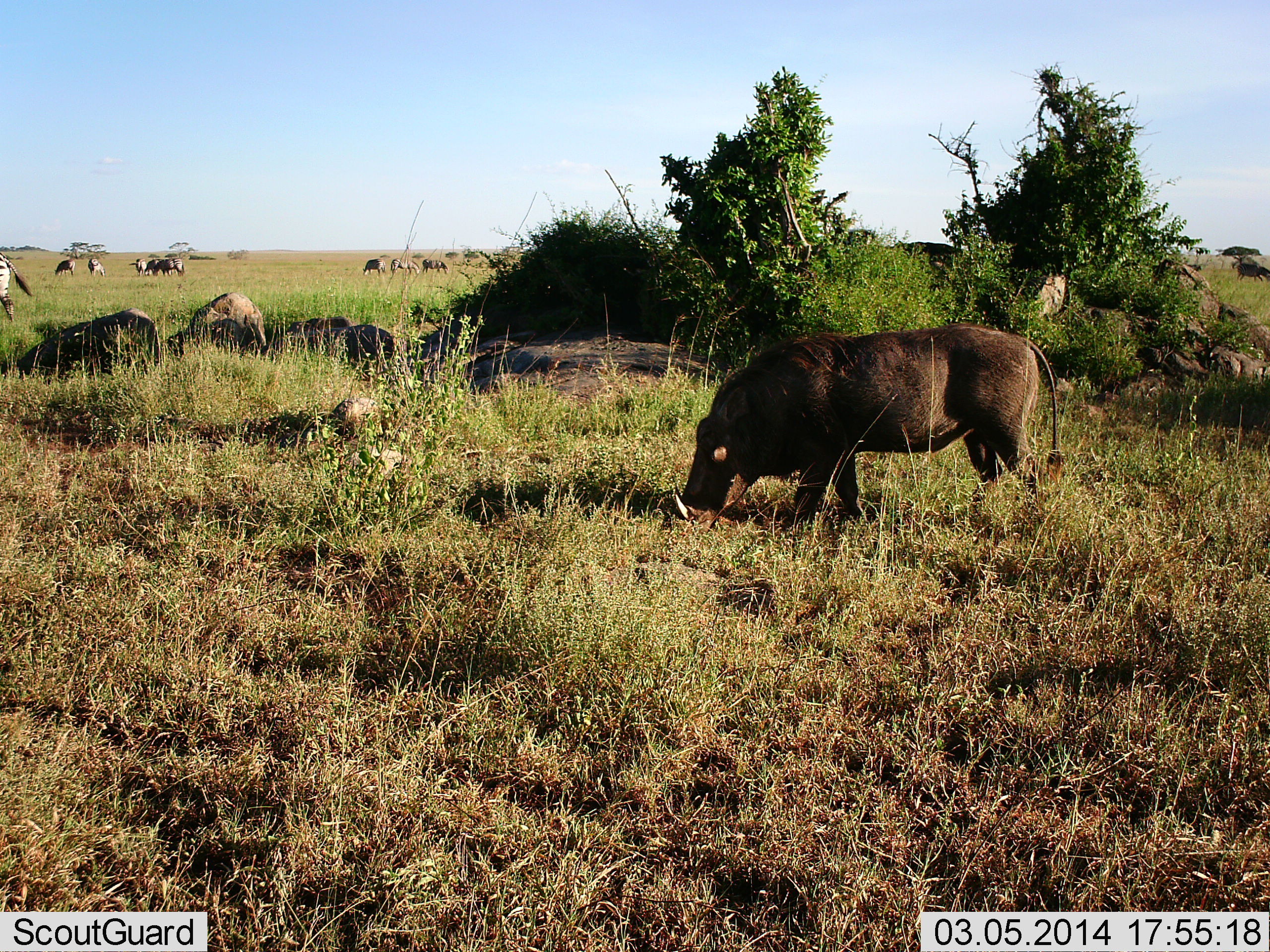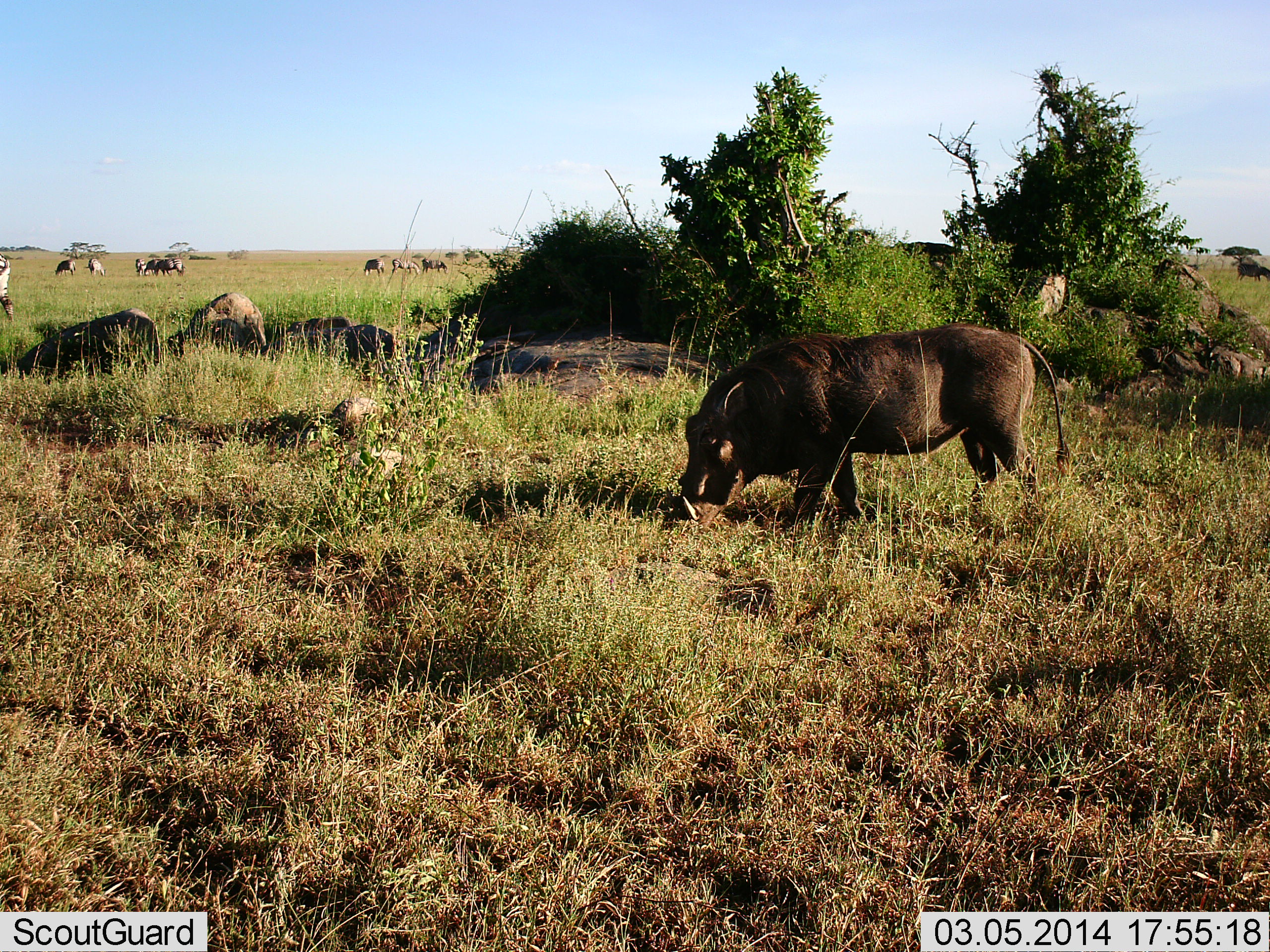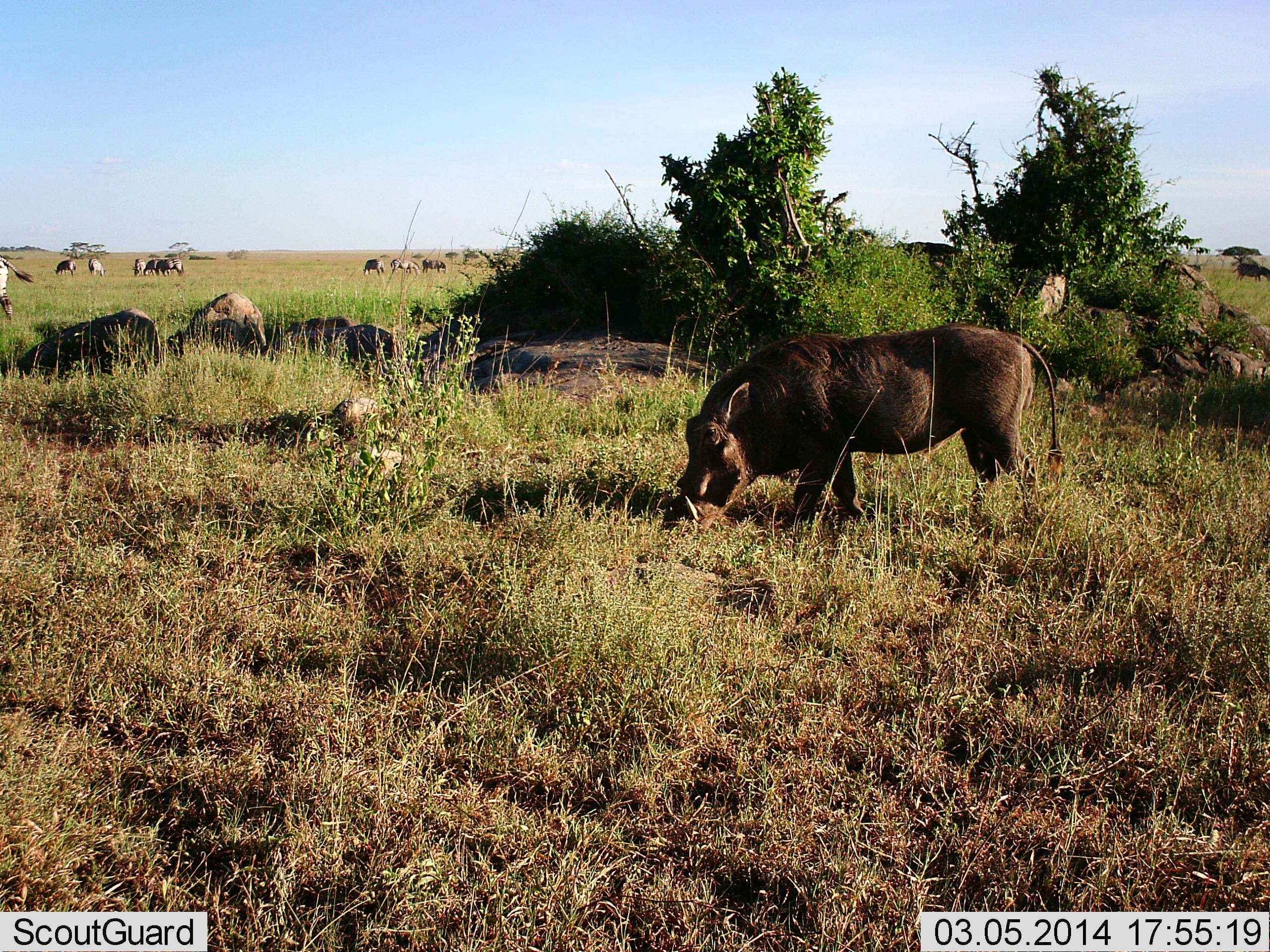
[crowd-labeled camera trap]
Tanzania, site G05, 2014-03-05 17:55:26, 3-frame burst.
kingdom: Animalia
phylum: Chordata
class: Mammalia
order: Artiodactyla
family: Suidae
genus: Phacochoerus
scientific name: Phacochoerus africanus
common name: warthog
Warthog (Phacochoerus africanus), count 1. Behavior (volunteer vote fractions): standing 13%, resting 0%, moving 0%, interacting 0%. Young present (vote fraction): 0%. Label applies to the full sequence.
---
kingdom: Animalia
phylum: Chordata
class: Mammalia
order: Perissodactyla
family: Equidae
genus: Equus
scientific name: Equus quagga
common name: plains zebra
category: zebra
Zebra (plains zebra) (Equus quagga), count 8. Behavior (volunteer vote fractions): standing 67%, resting 8%, moving 17%, interacting 0%. Young present (vote fraction): 0%. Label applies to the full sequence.